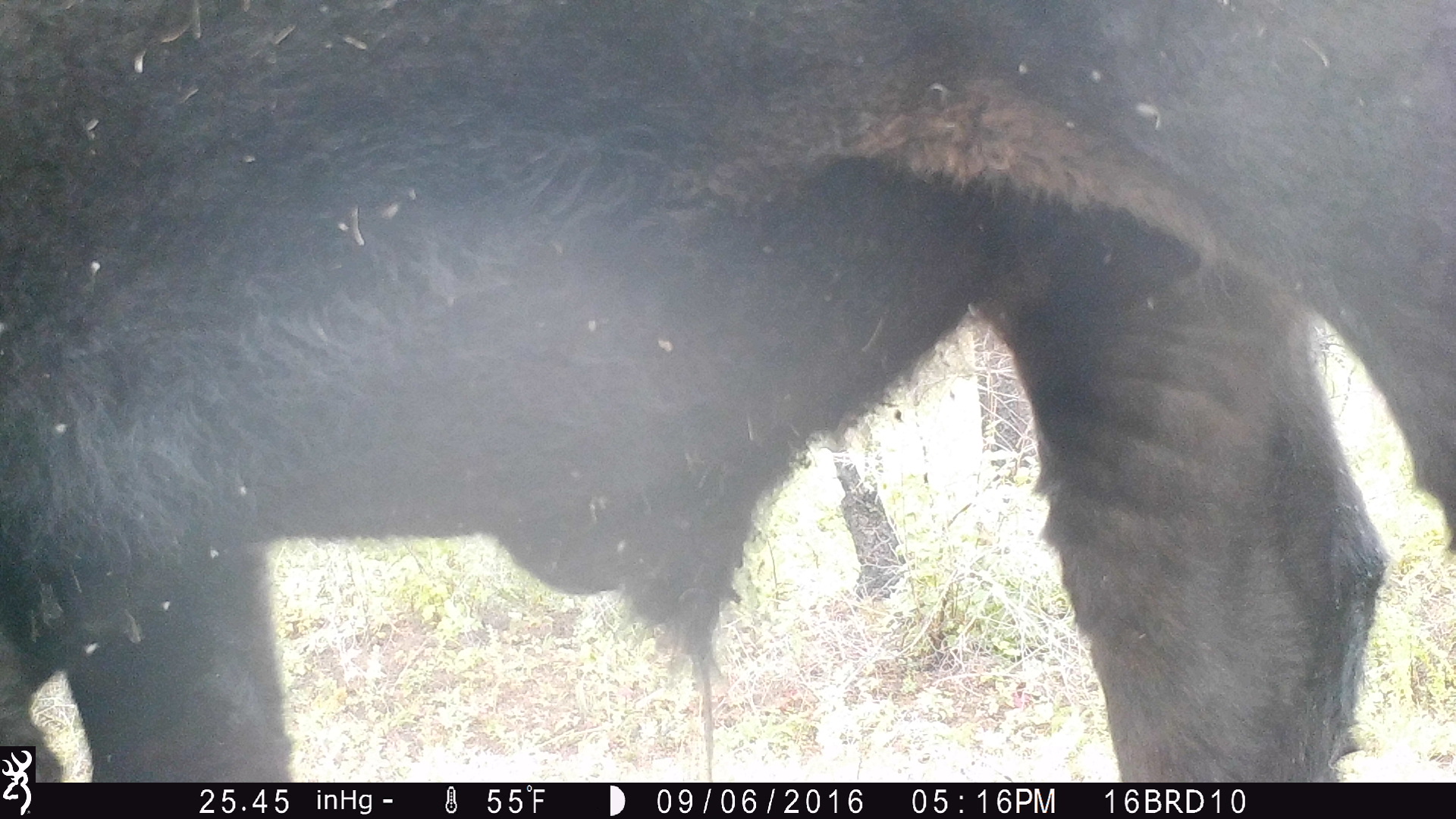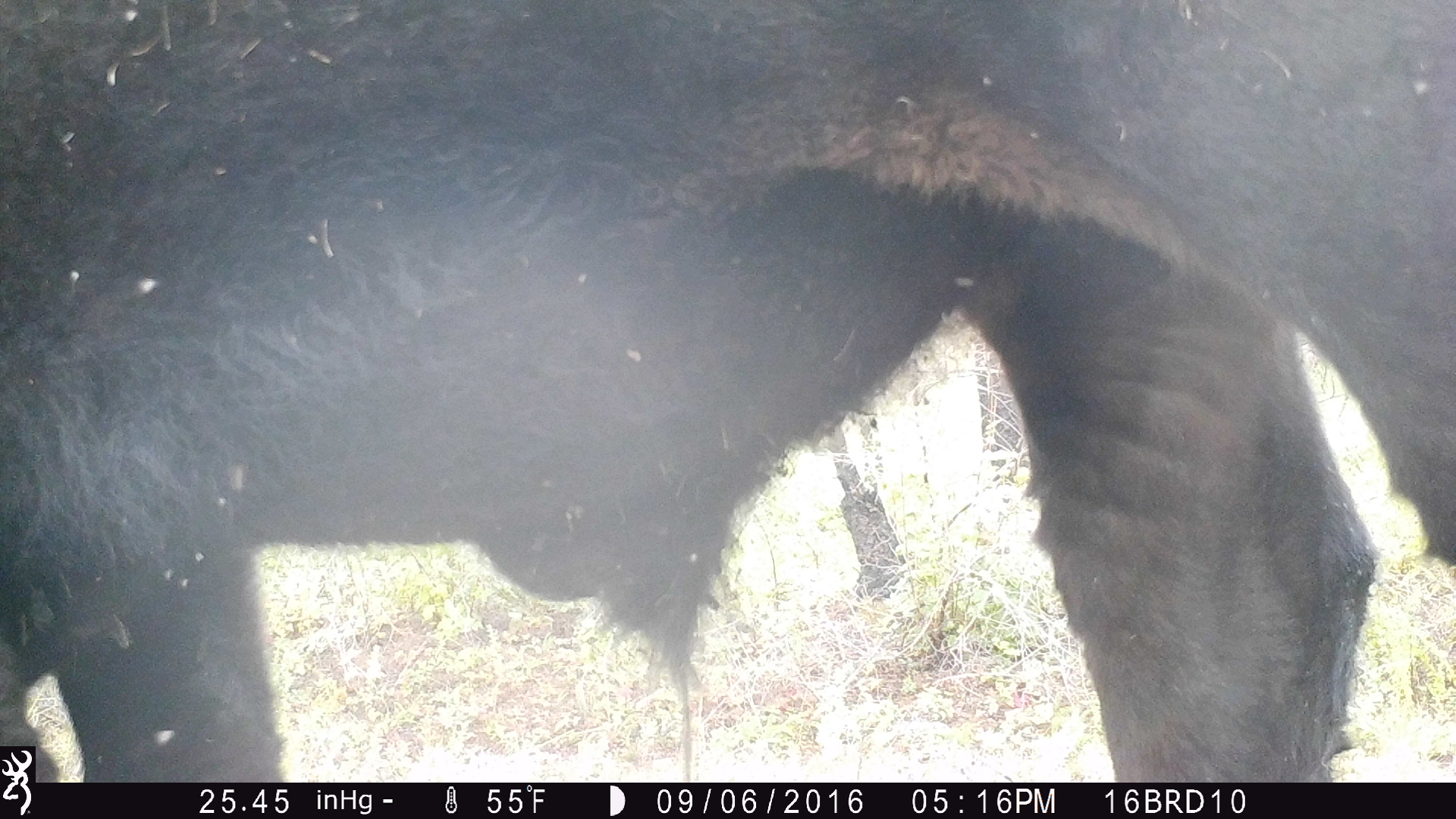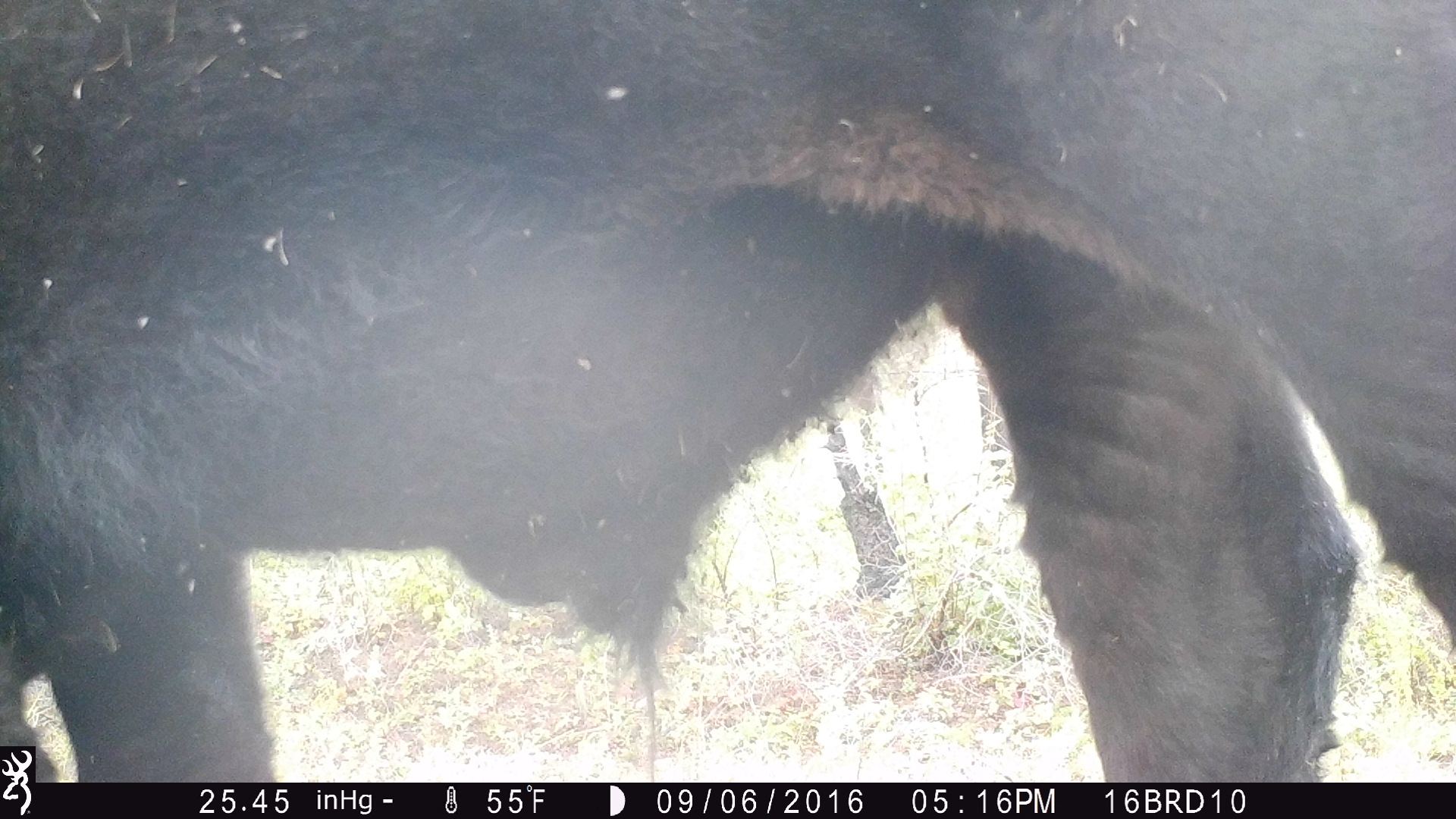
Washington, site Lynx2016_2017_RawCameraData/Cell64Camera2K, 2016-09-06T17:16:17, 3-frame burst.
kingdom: Animalia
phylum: Chordata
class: Mammalia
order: Artiodactyla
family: Bovidae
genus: Bos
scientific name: Bos taurus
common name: domestic cattle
Domestic cattle (Bos taurus). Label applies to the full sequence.